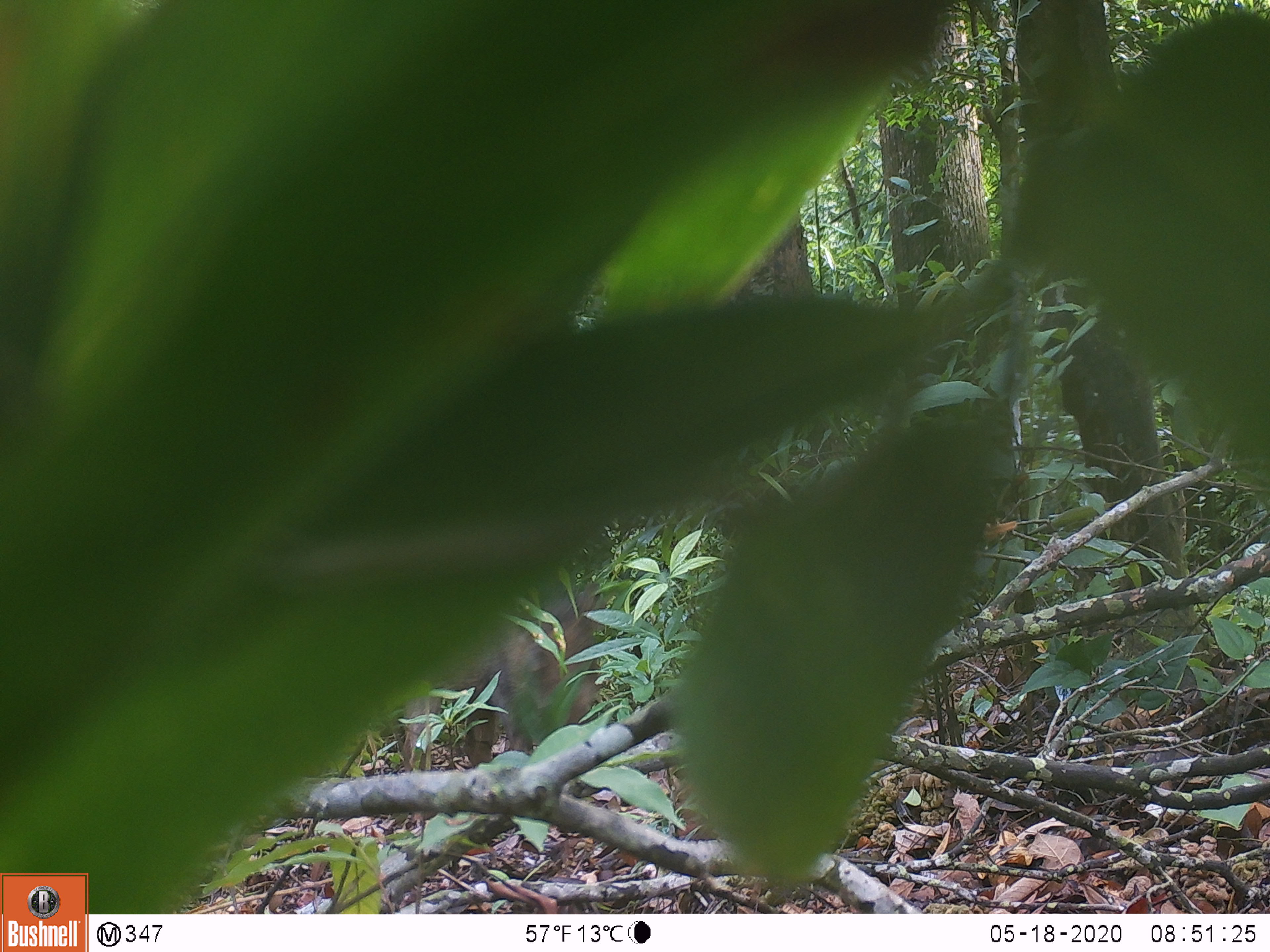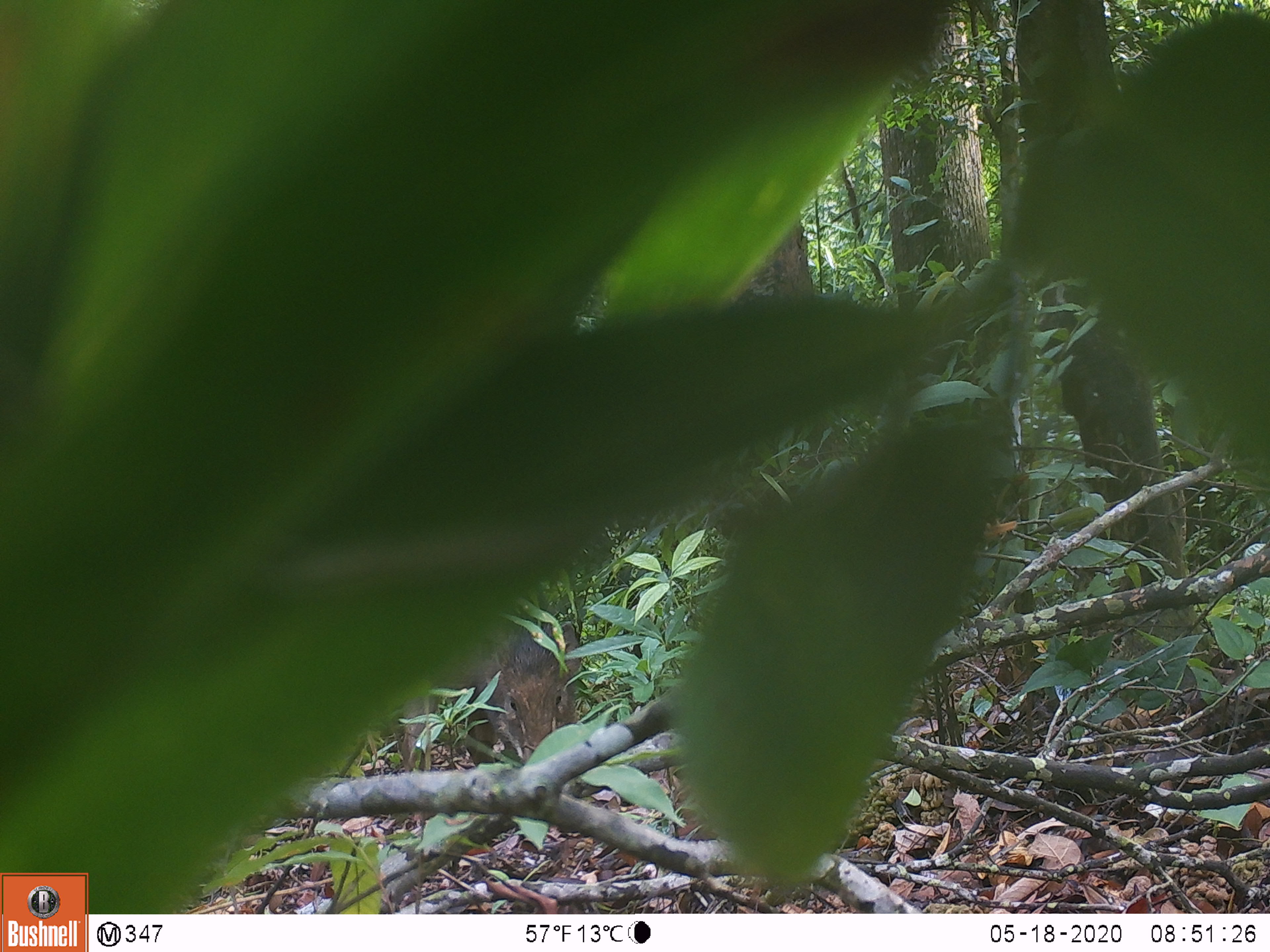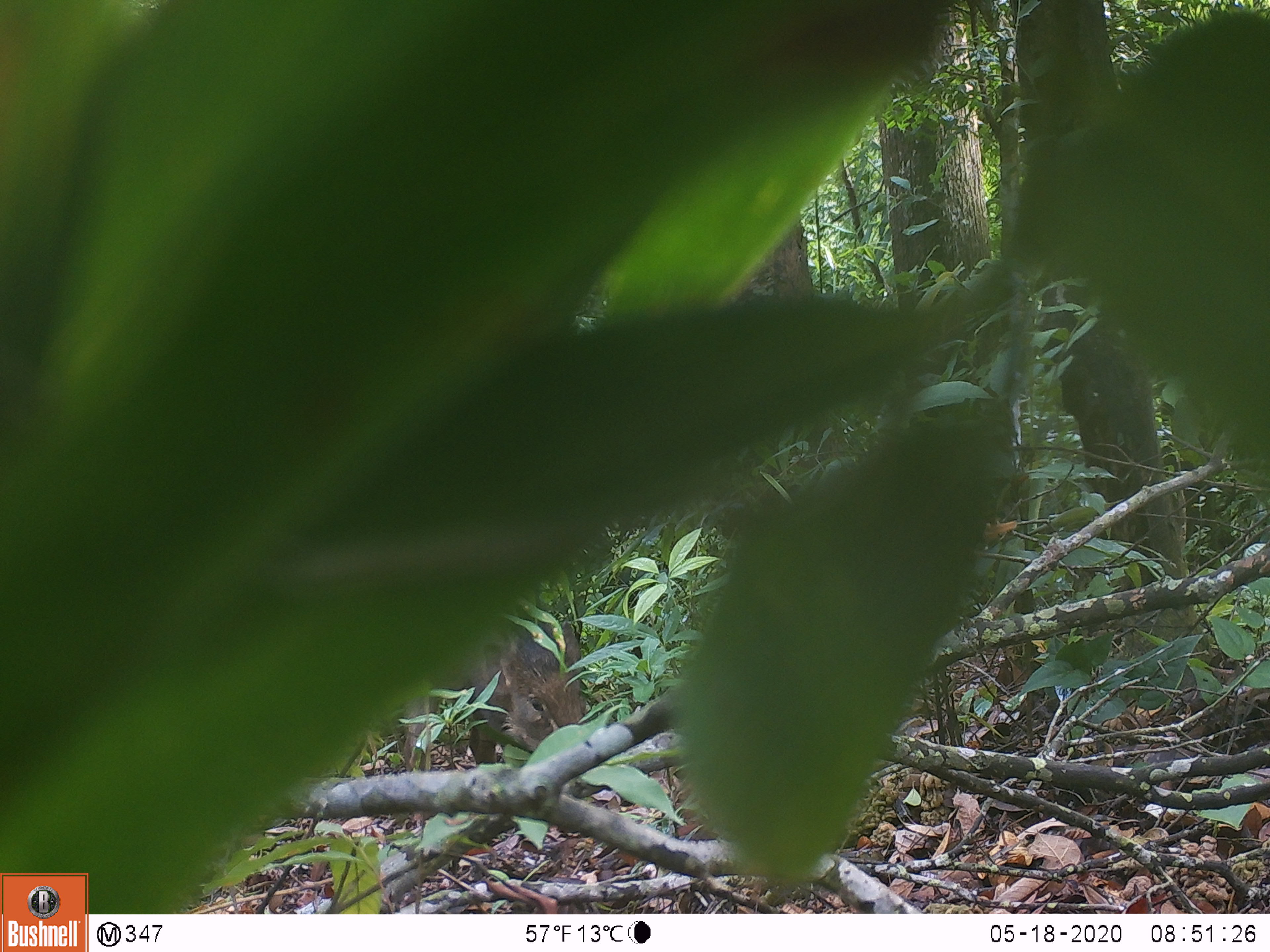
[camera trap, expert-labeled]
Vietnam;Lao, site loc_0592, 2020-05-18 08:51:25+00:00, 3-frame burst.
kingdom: Animalia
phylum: Chordata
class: Mammalia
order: Artiodactyla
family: Suidae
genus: Sus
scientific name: Sus scrofa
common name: eurasian wild pig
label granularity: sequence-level